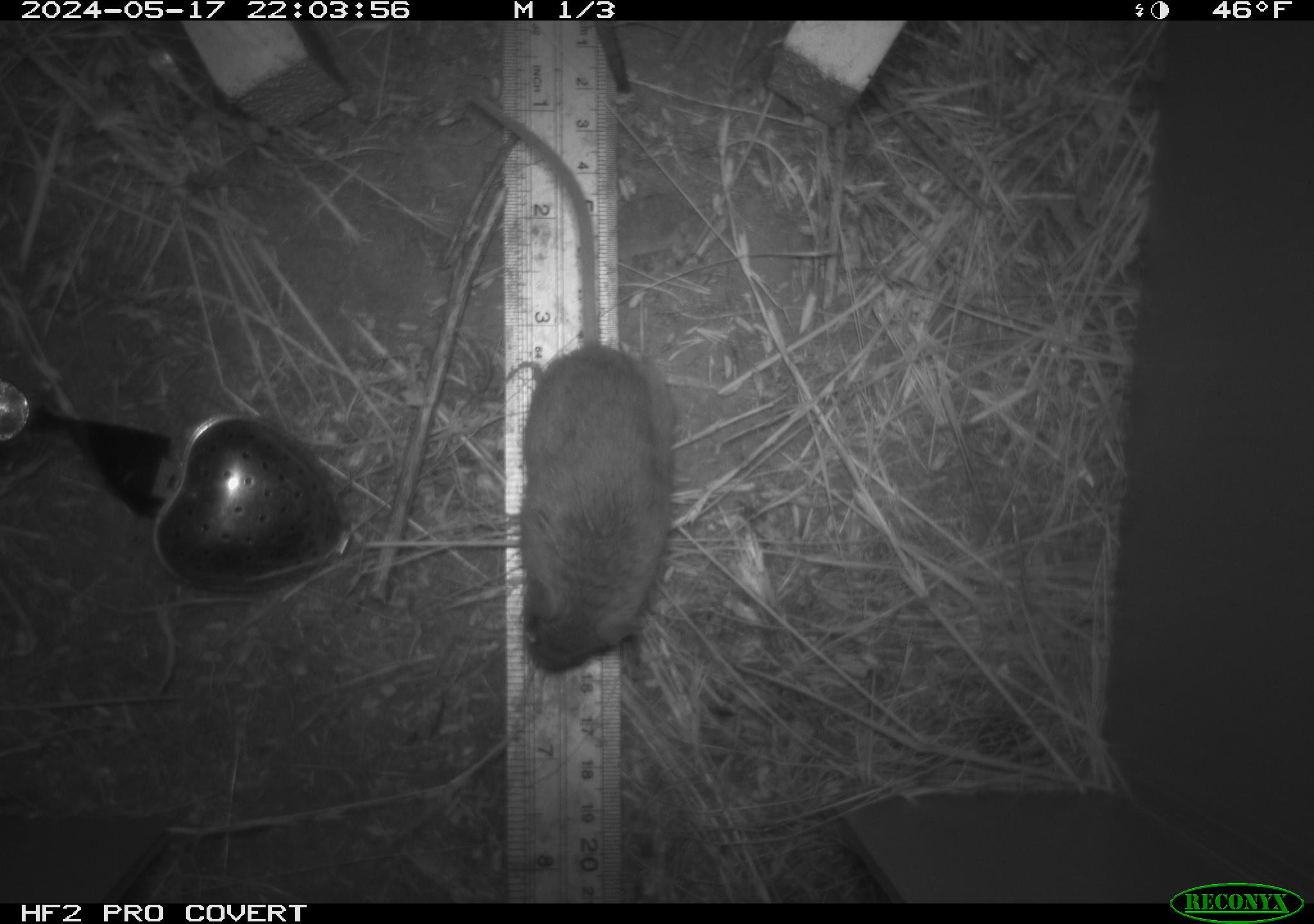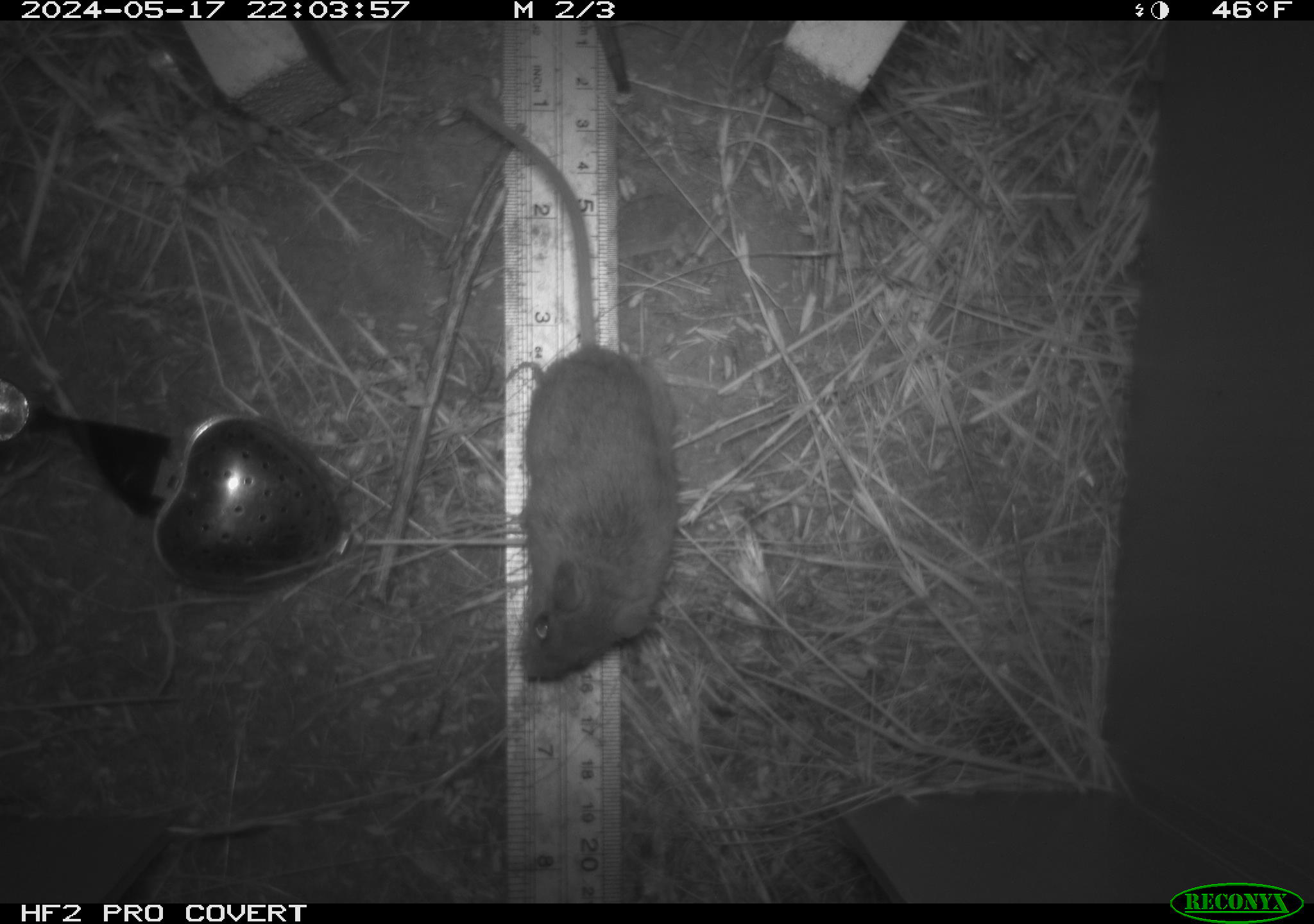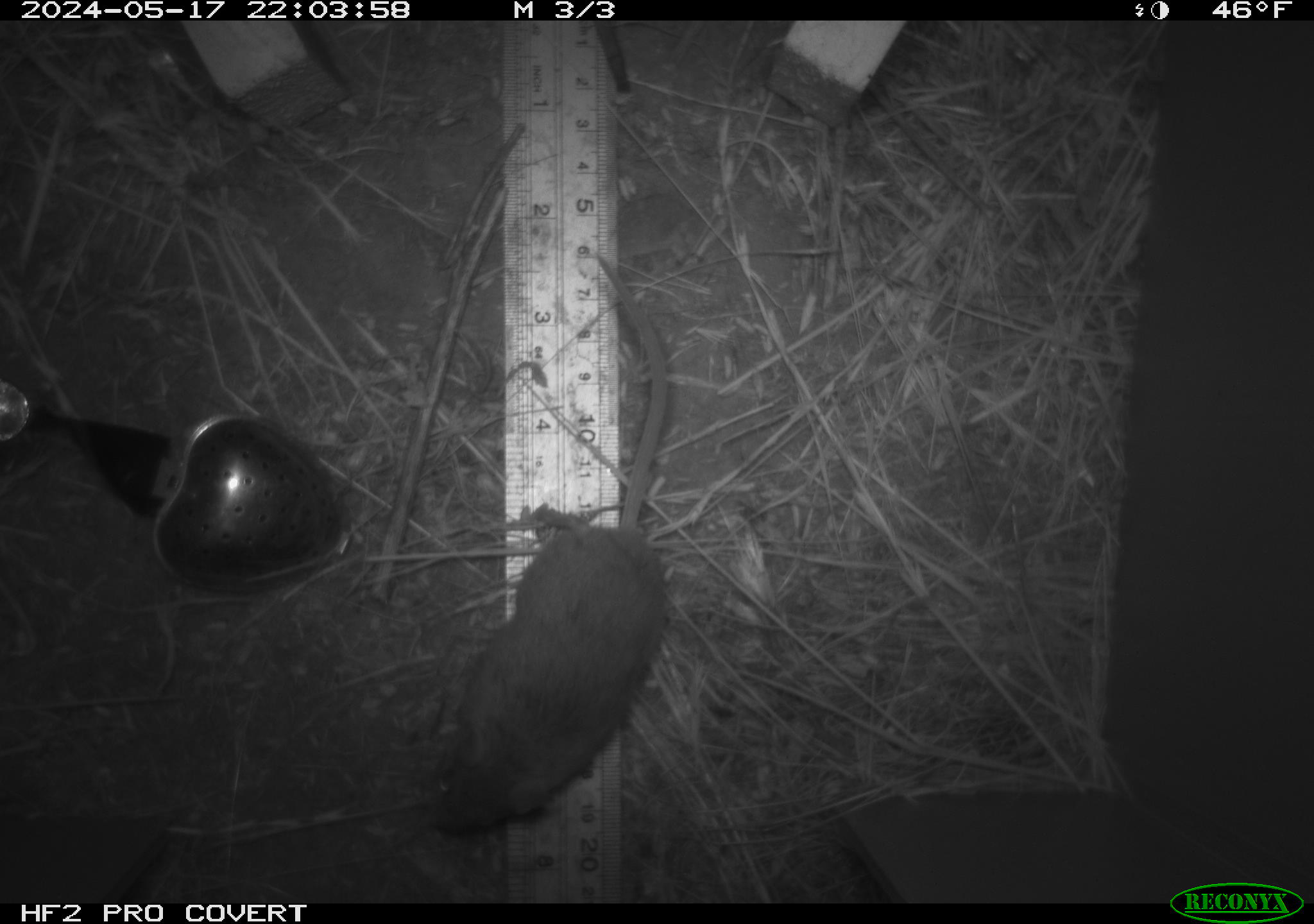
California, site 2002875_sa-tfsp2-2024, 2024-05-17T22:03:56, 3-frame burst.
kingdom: Animalia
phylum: Chordata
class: Mammalia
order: Rodentia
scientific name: Rodentia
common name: mouse species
Mouse species (Rodentia).